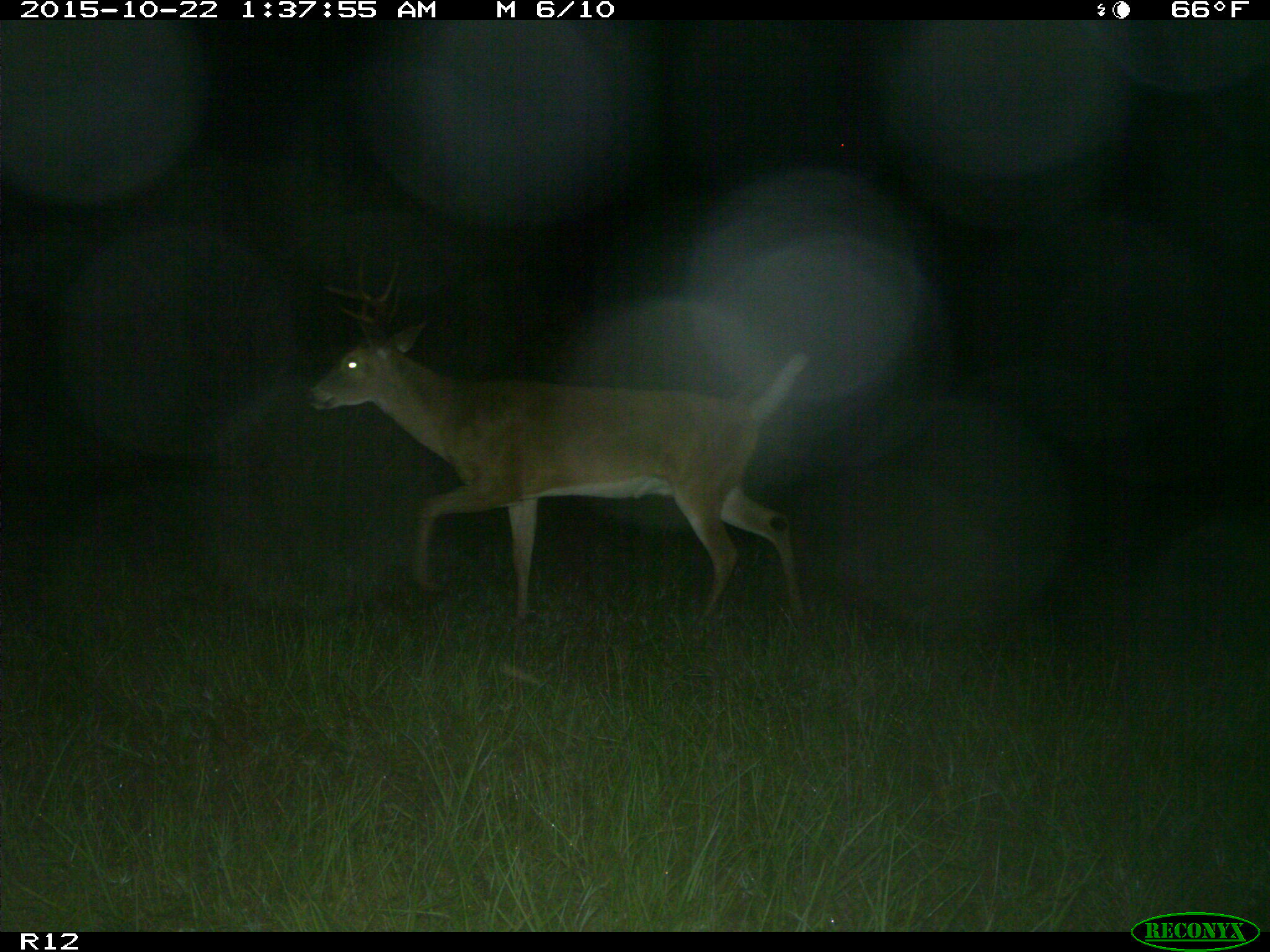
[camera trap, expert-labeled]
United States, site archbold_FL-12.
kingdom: Animalia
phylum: Chordata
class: Mammalia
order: Artiodactyla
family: Cervidae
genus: Odocoileus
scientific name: Odocoileus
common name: deer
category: unidentified deer